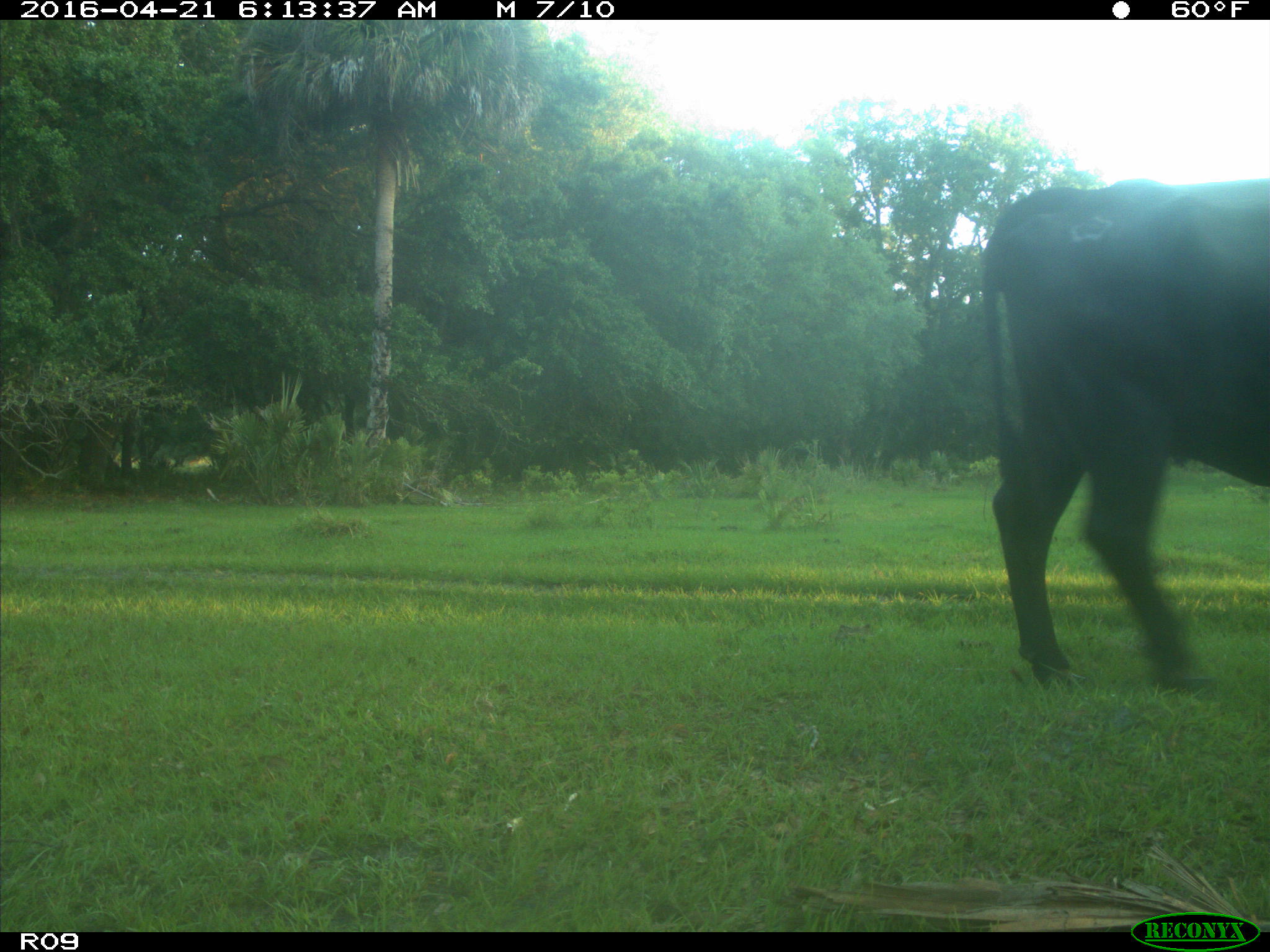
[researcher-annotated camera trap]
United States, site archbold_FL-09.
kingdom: Animalia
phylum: Chordata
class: Mammalia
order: Artiodactyla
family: Bovidae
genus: Bos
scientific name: Bos taurus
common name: domestic cow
Bos taurus (domestic cow).